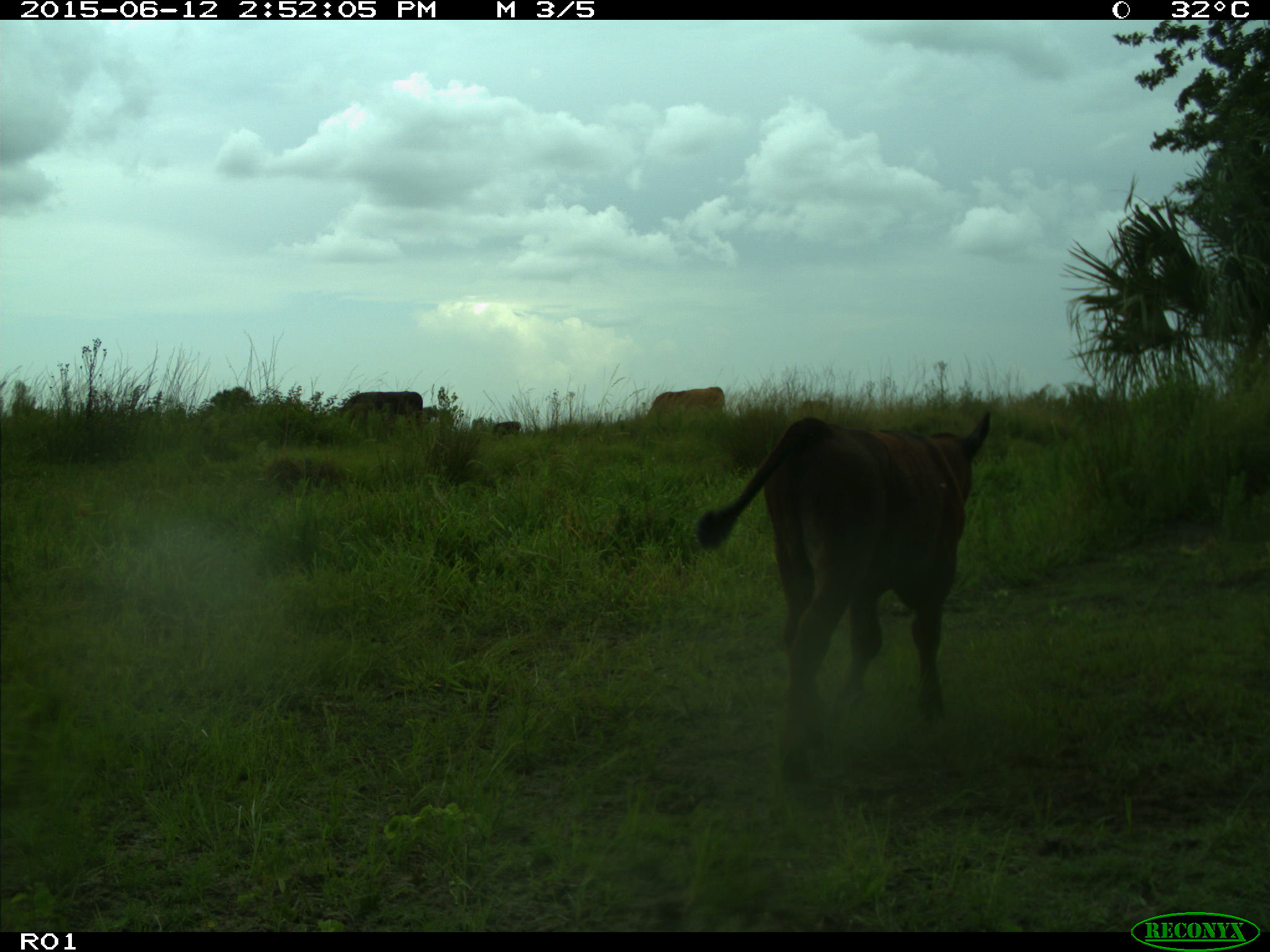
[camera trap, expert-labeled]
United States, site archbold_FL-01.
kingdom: Animalia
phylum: Chordata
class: Mammalia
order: Artiodactyla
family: Bovidae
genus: Bos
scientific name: Bos taurus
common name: domestic cow